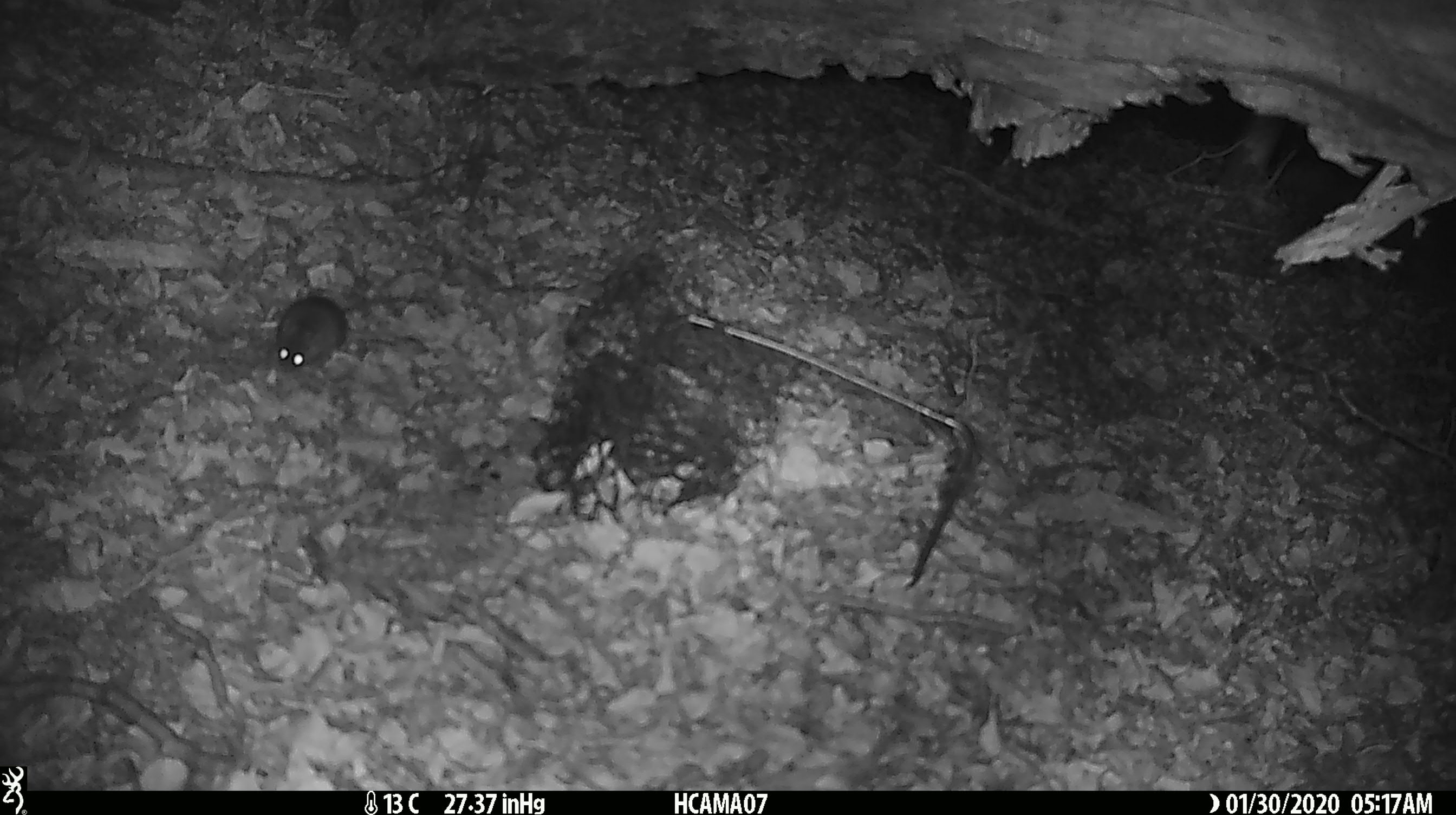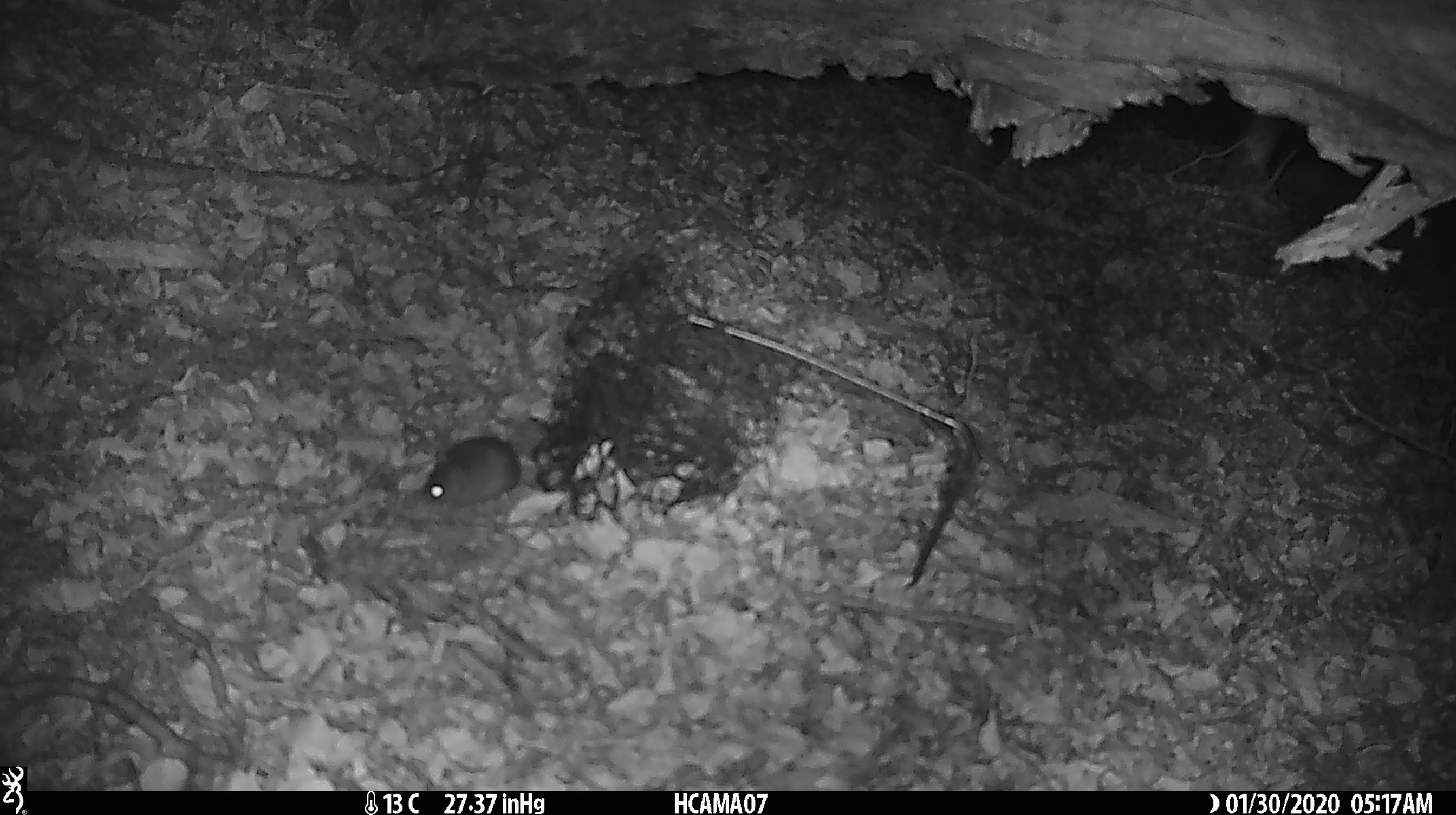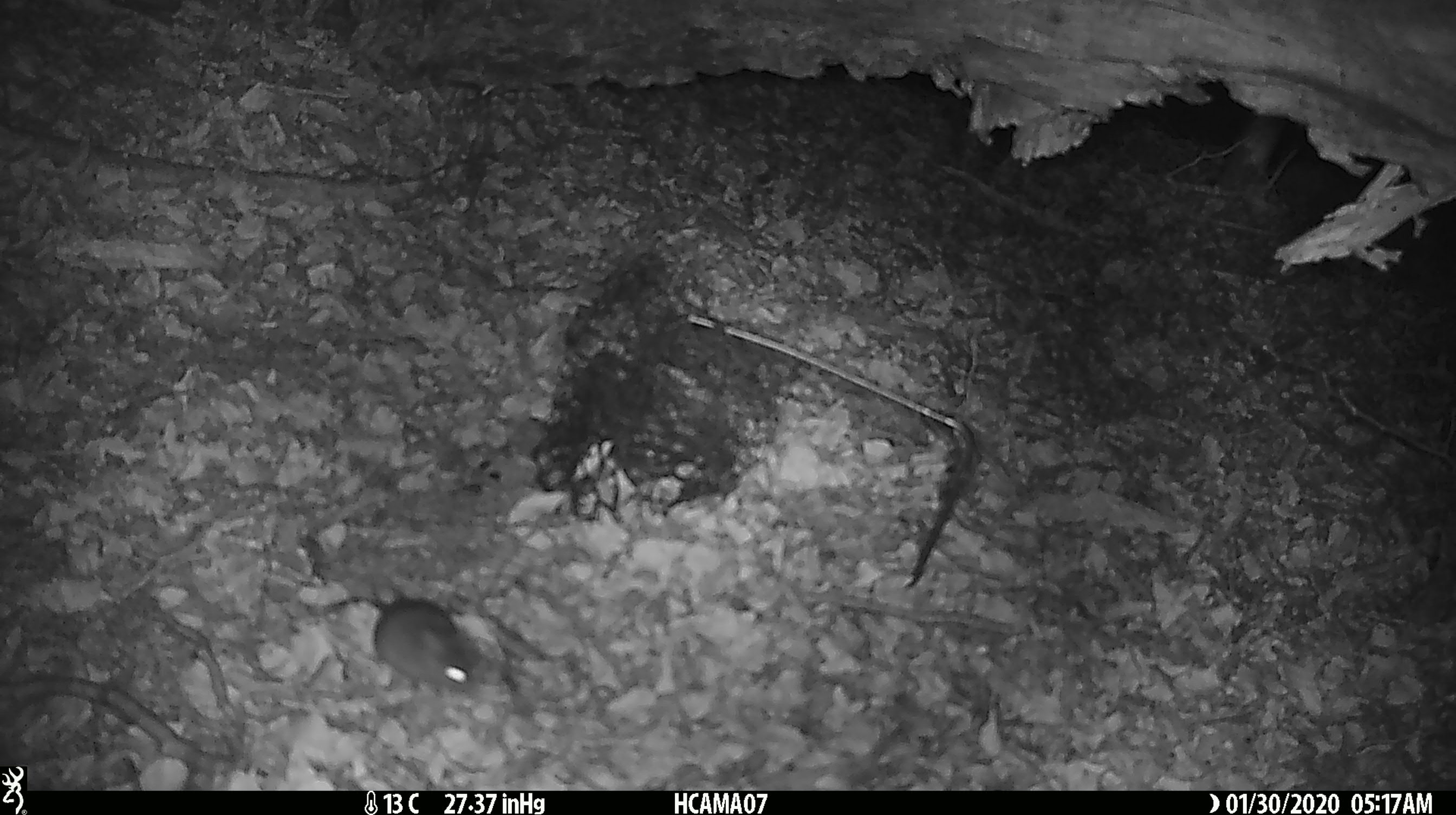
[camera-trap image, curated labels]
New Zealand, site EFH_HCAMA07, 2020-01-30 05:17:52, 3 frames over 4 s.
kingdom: Animalia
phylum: Chordata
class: Mammalia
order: Rodentia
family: Muridae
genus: Mus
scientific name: Mus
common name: mouse